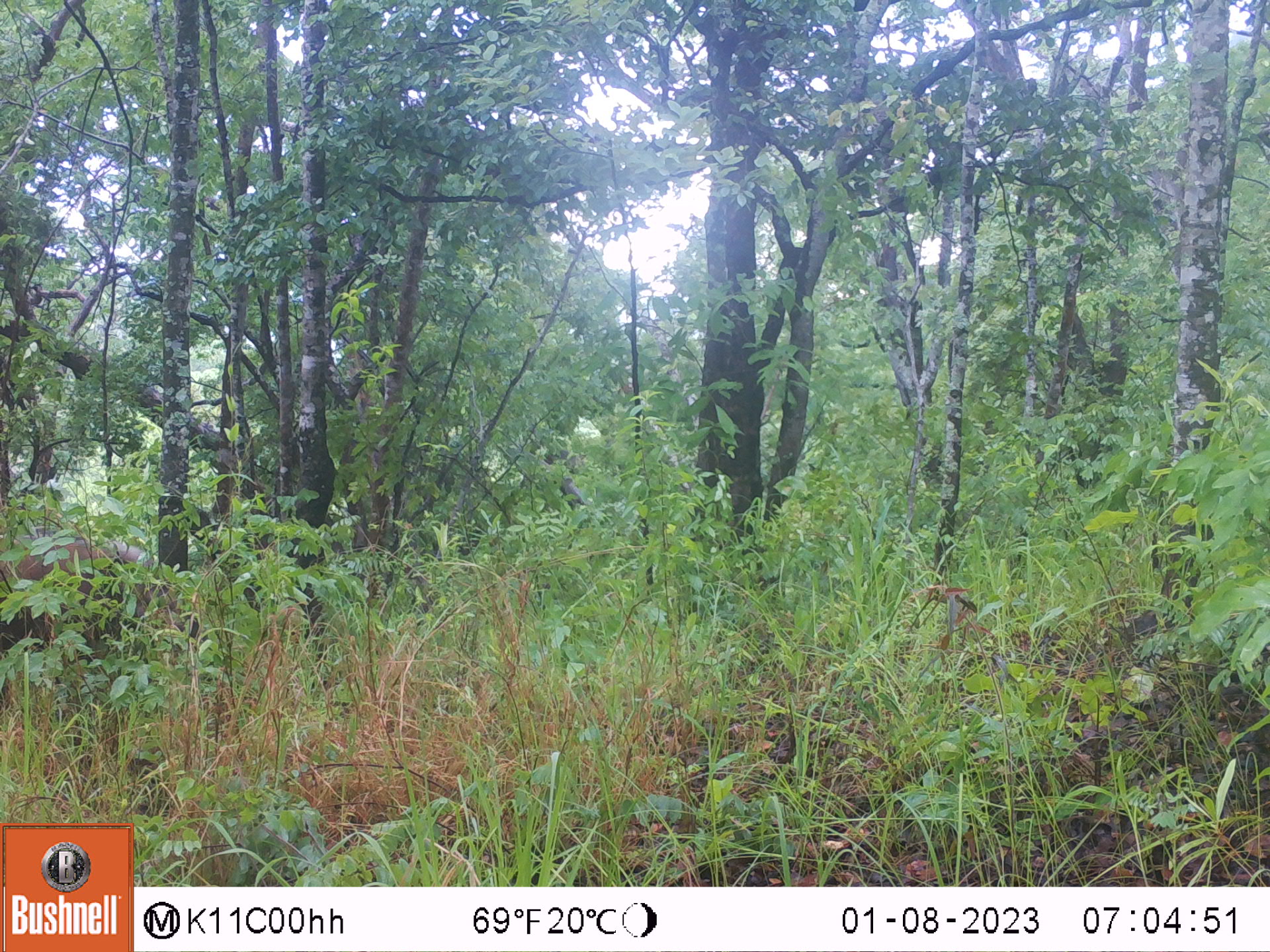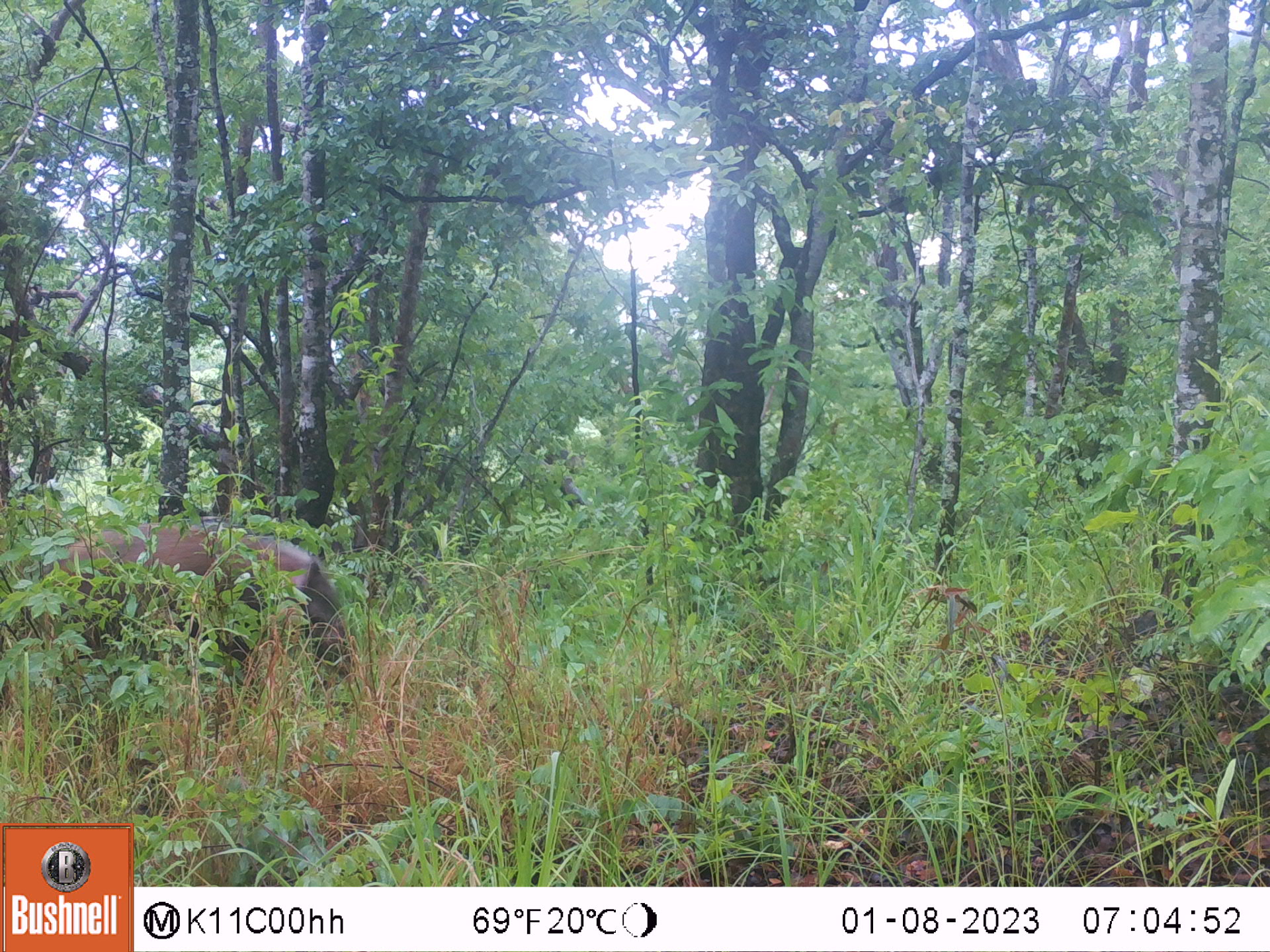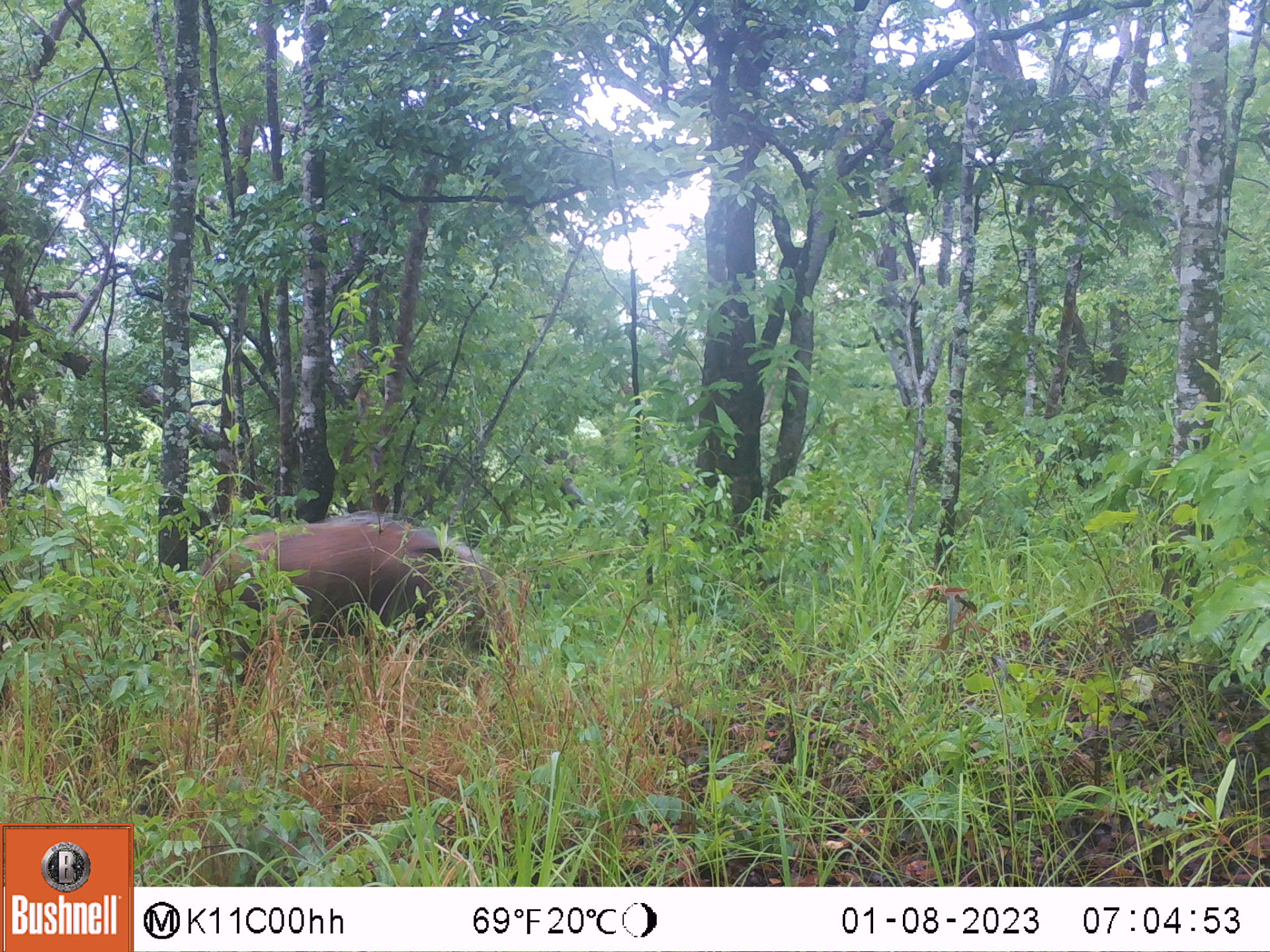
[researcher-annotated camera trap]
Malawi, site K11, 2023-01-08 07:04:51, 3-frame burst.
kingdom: Animalia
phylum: Chordata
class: Mammalia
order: Artiodactyla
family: Suidae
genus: Potamochoerus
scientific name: Potamochoerus larvatus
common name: bushpig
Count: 1.